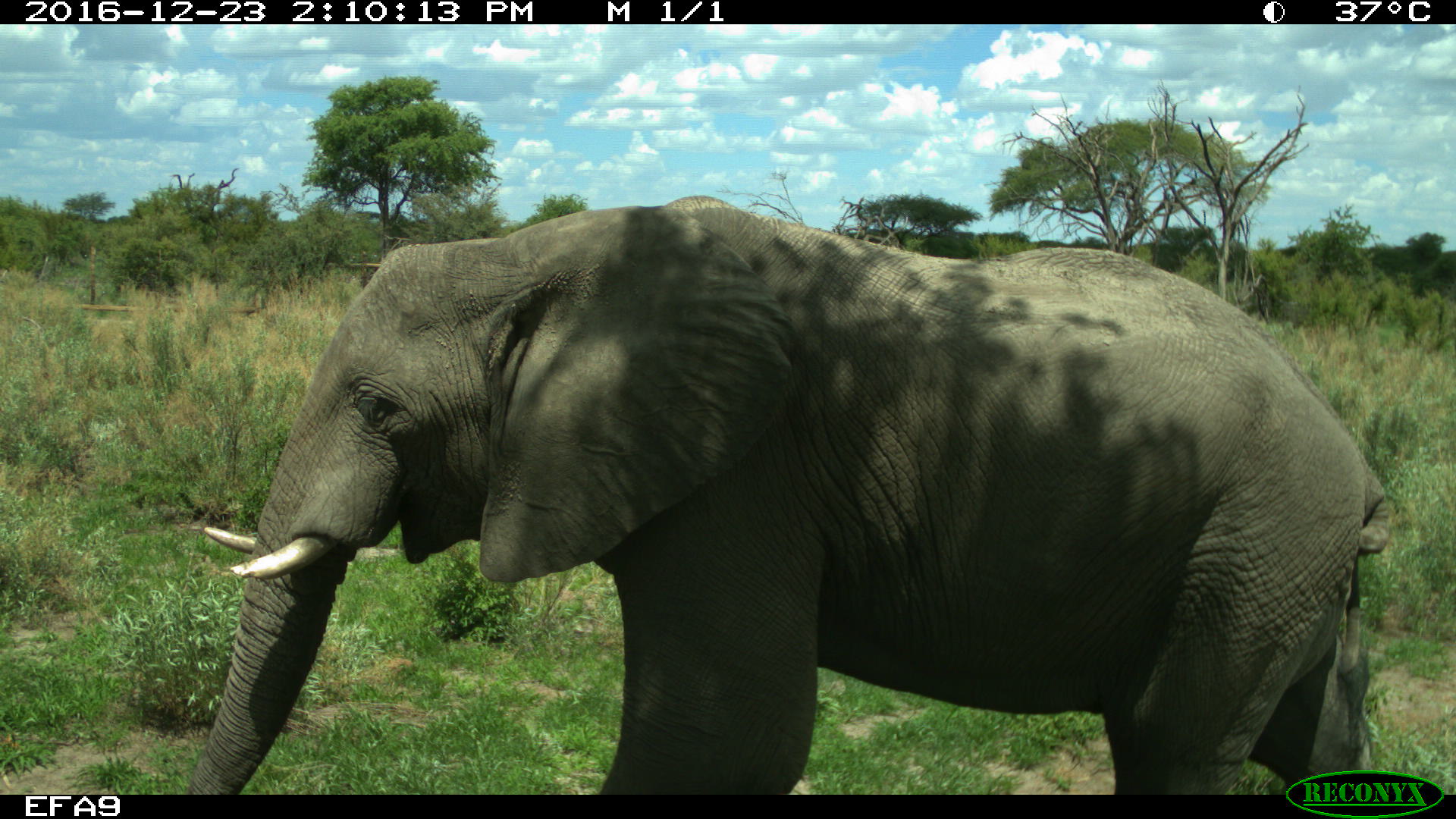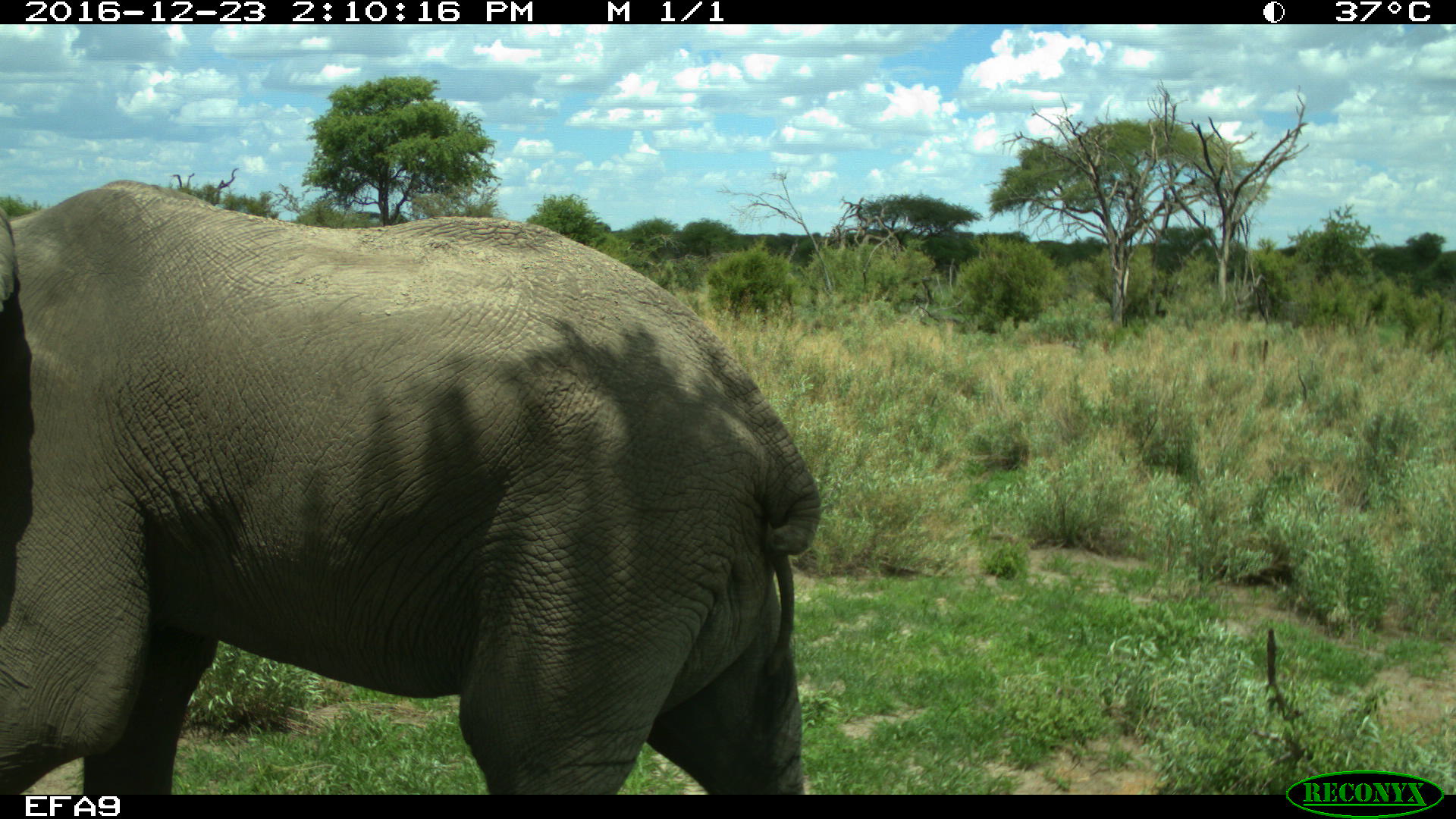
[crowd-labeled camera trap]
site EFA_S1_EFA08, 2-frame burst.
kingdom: Animalia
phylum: Chordata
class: Mammalia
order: Proboscidea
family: Elephantidae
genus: Loxodonta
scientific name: Loxodonta africana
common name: african bush elephant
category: elephant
Elephant (african bush elephant) (Loxodonta africana), count 1. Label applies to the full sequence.